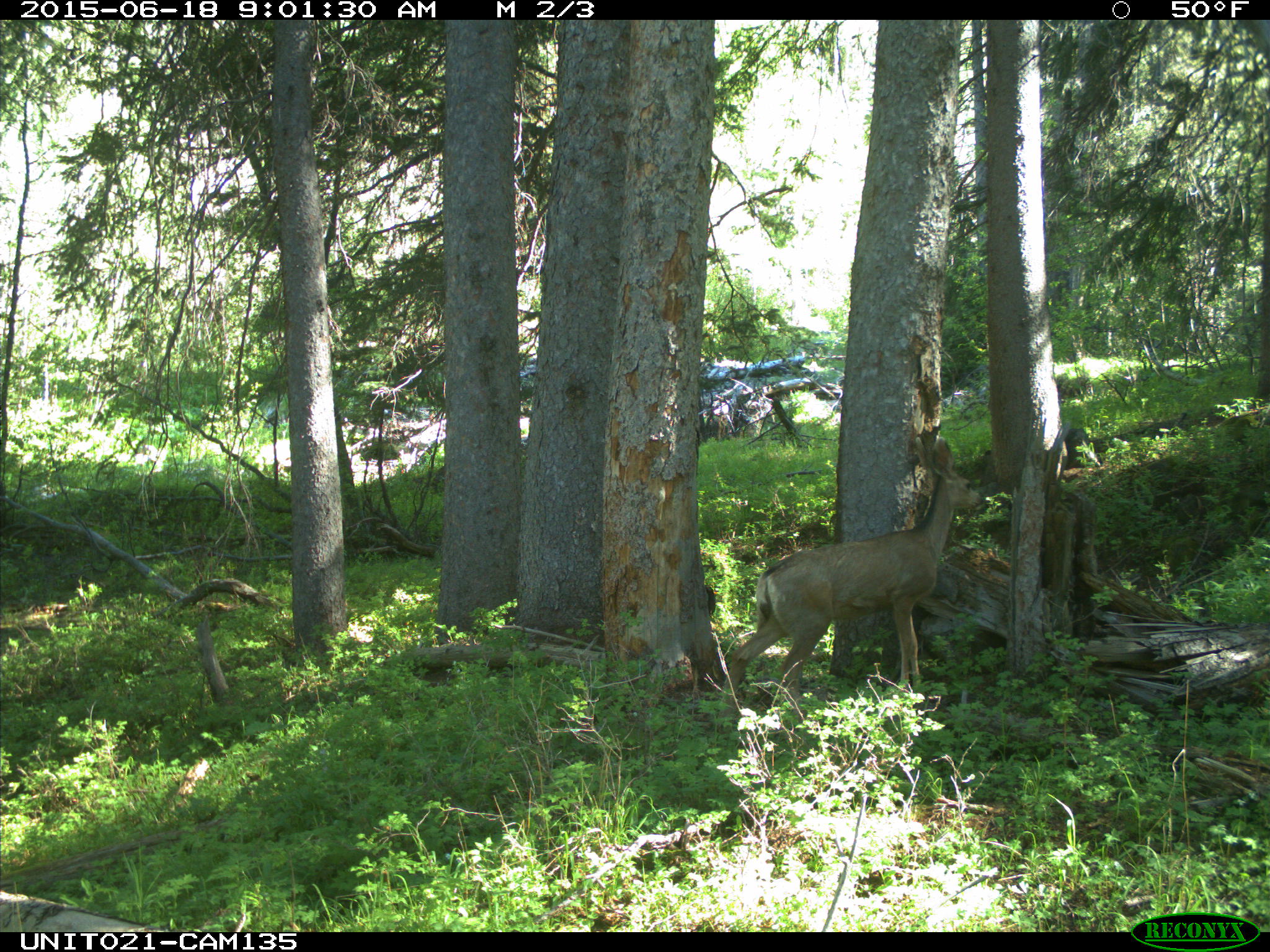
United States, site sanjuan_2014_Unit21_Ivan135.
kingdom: Animalia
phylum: Chordata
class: Mammalia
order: Artiodactyla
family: Cervidae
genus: Odocoileus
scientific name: Odocoileus hemionus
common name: mule deer